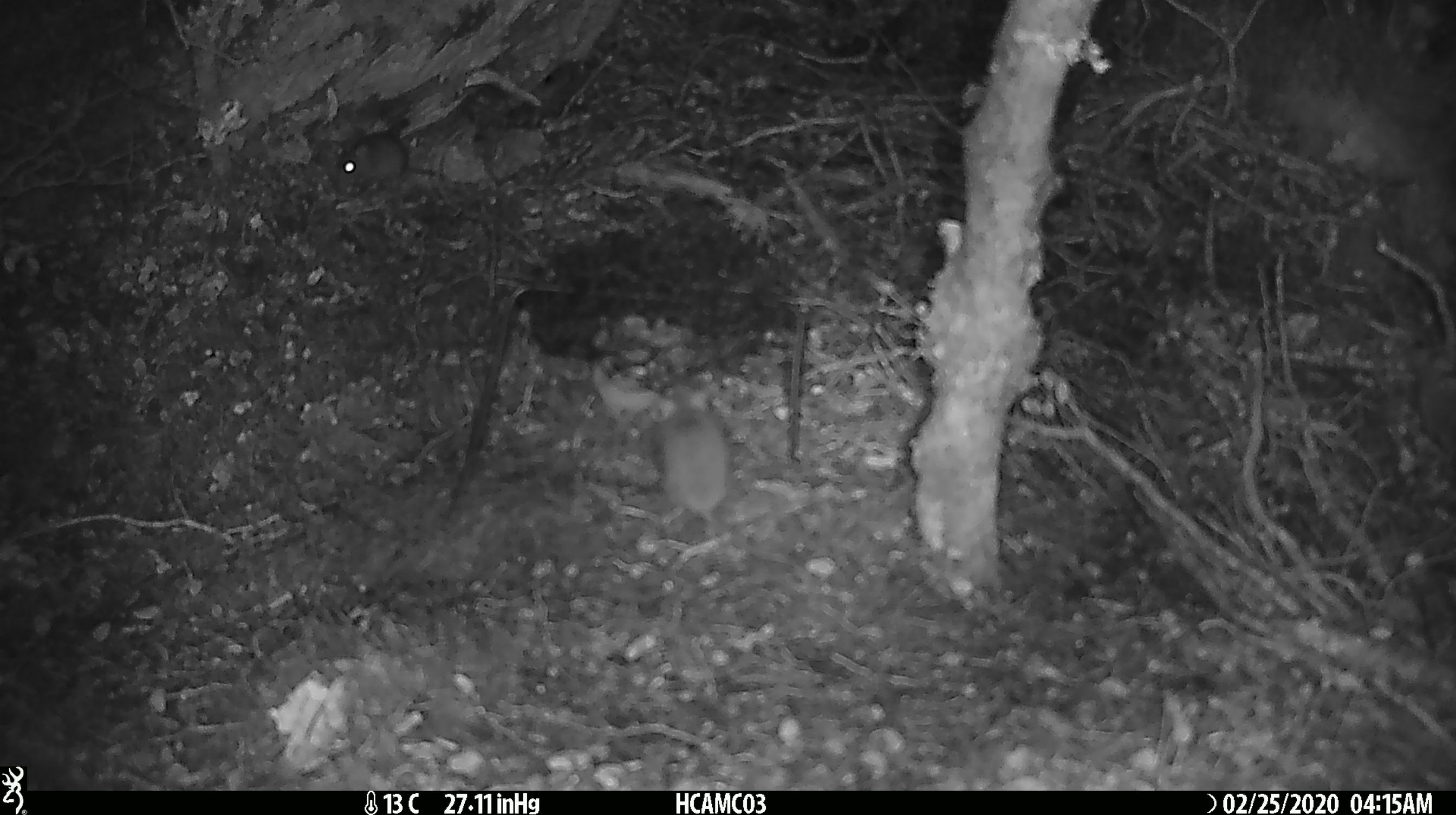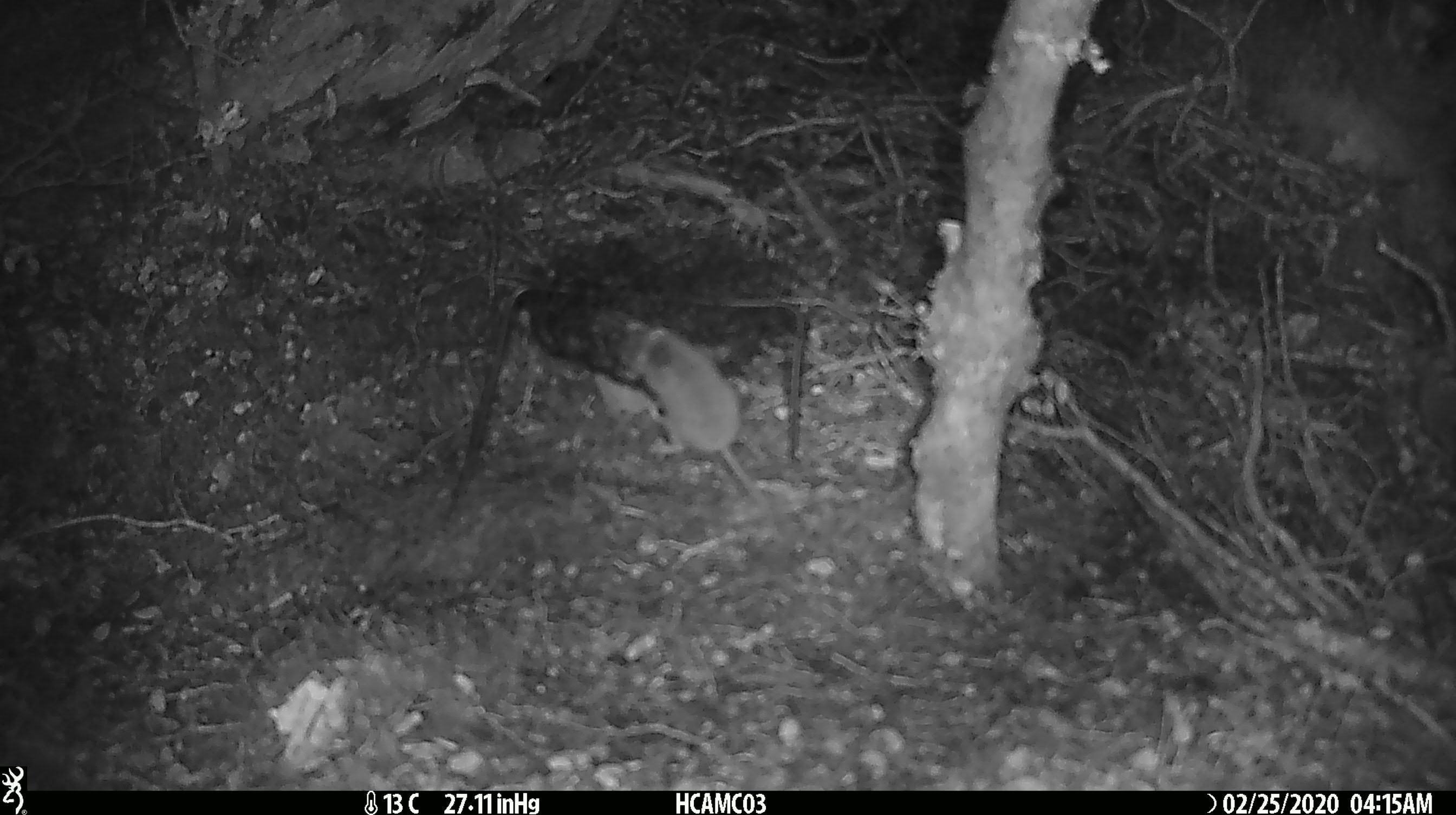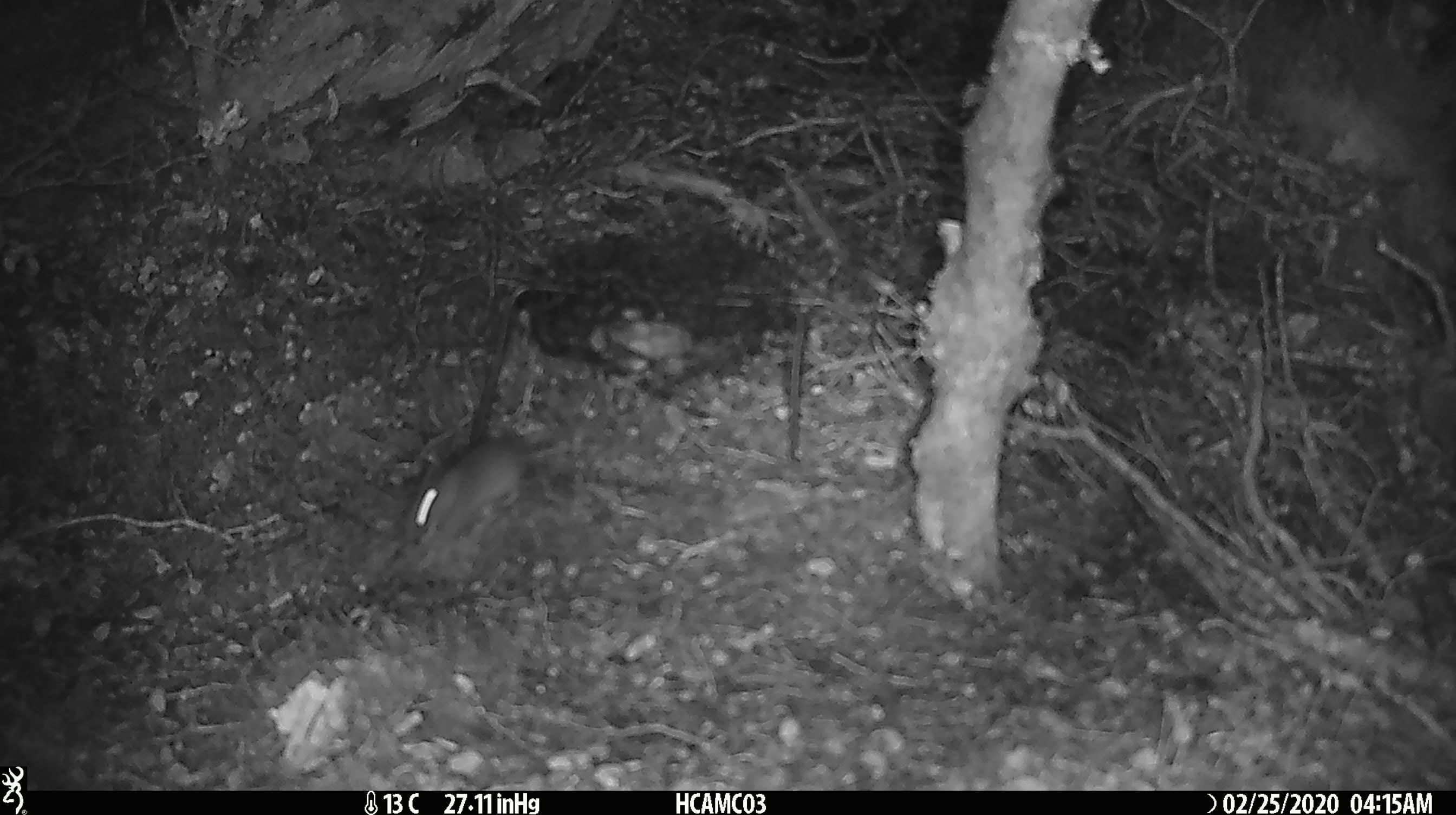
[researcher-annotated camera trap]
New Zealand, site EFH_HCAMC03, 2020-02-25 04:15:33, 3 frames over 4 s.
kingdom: Animalia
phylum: Chordata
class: Mammalia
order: Rodentia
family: Muridae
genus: Mus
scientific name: Mus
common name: mouse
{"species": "mouse (Mus)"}